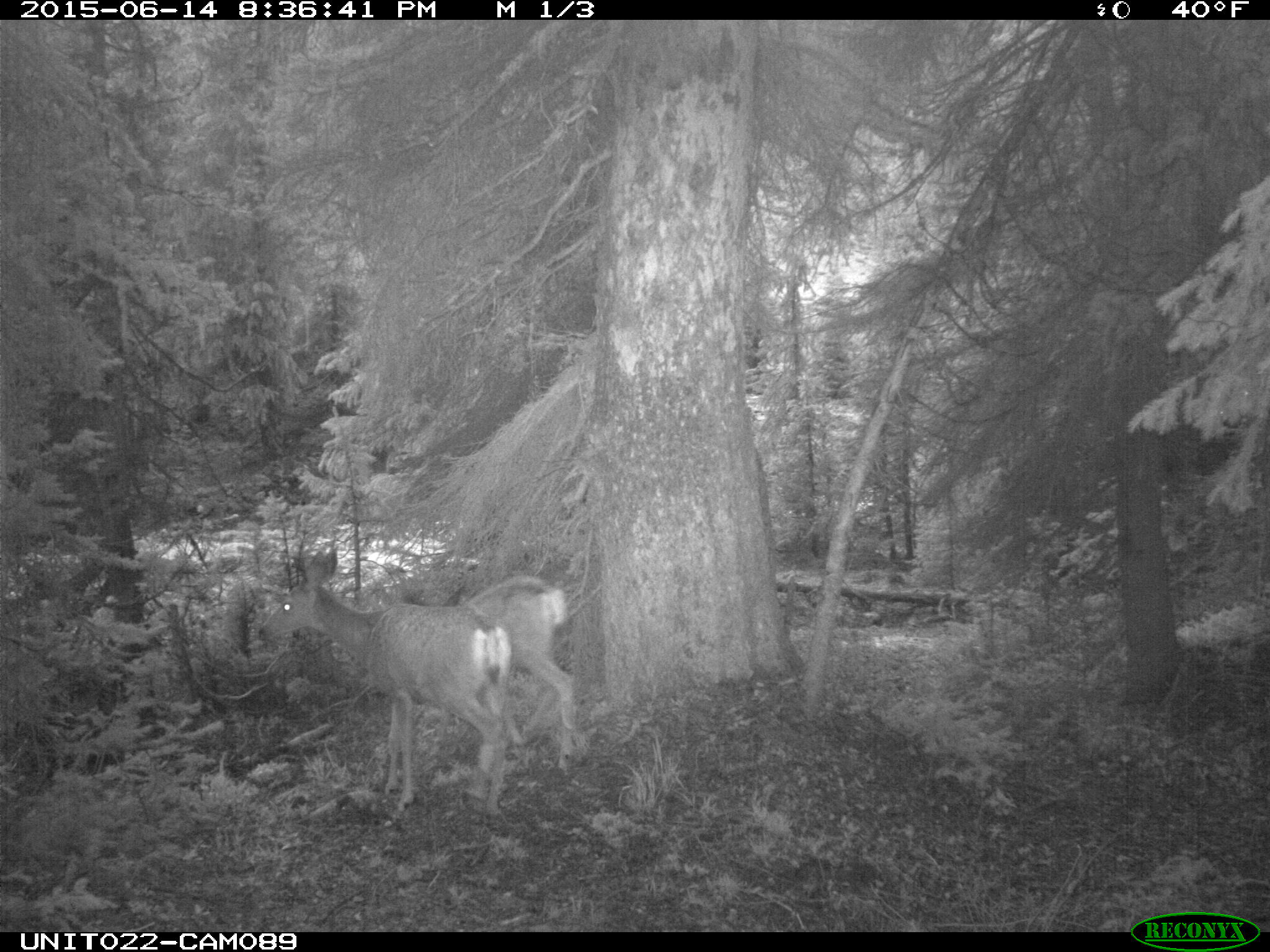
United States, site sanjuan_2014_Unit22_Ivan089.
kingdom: Animalia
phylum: Chordata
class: Mammalia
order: Artiodactyla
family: Cervidae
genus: Odocoileus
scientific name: Odocoileus hemionus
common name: mule deer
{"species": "Odocoileus hemionus (mule deer)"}